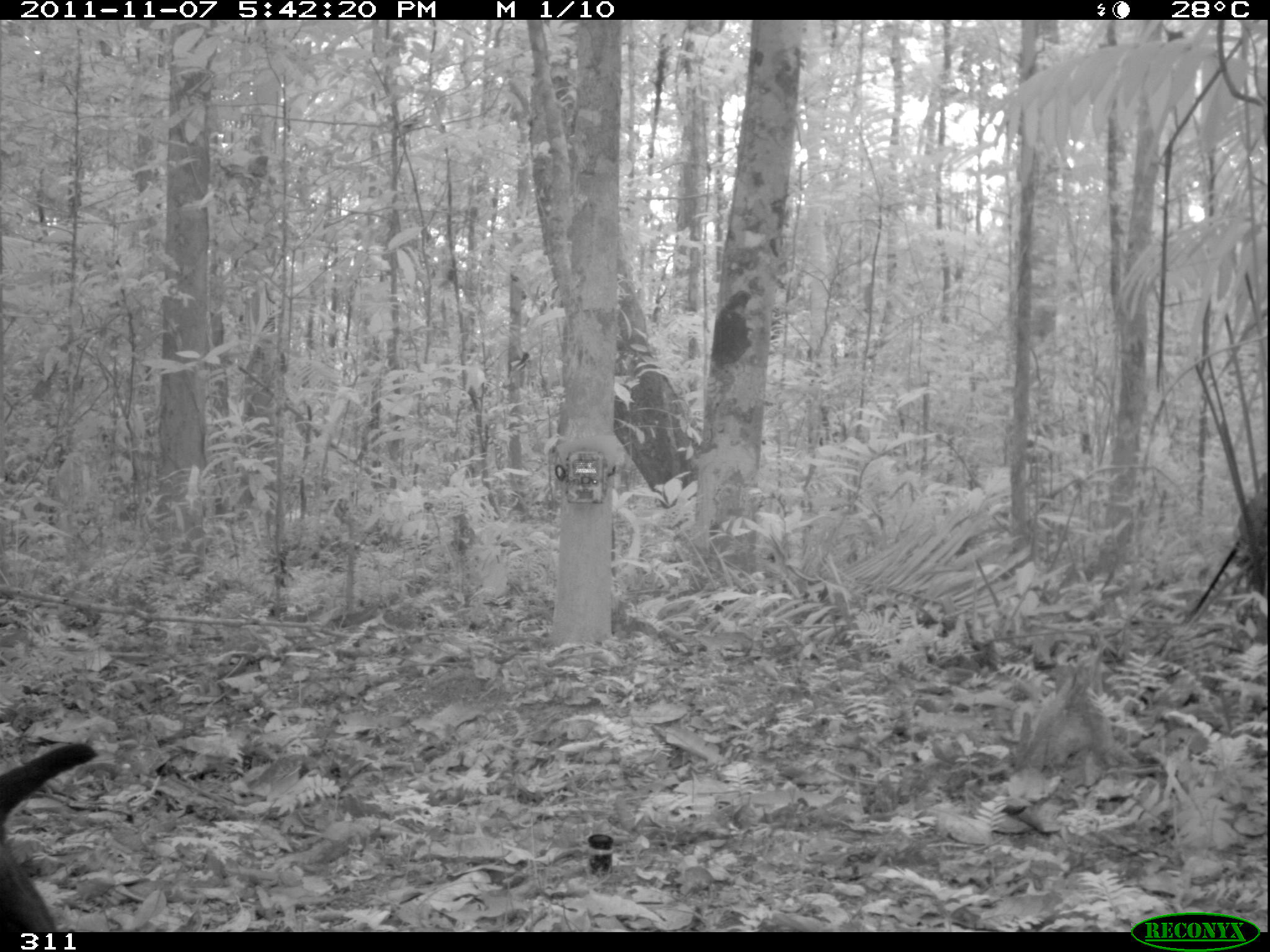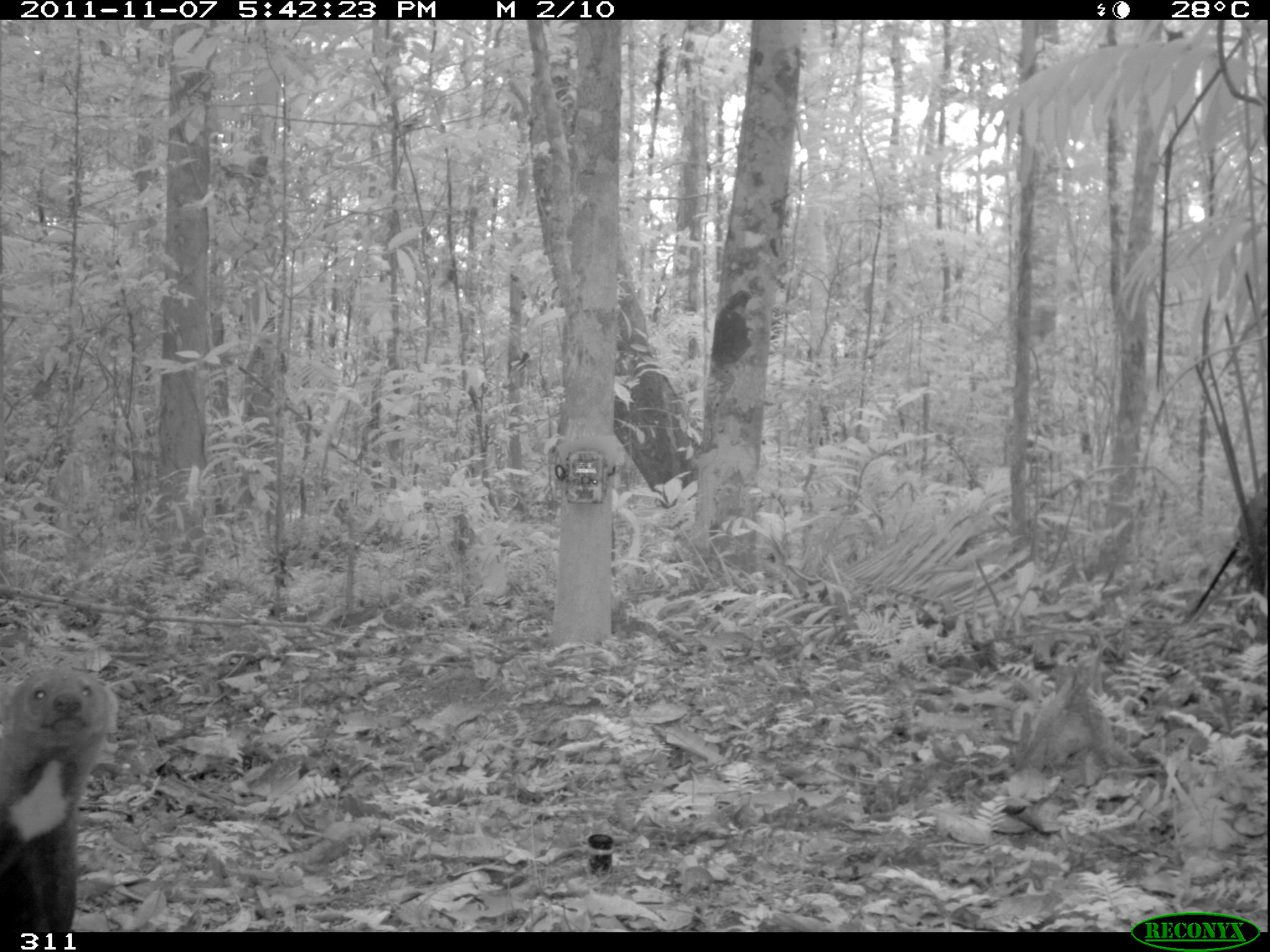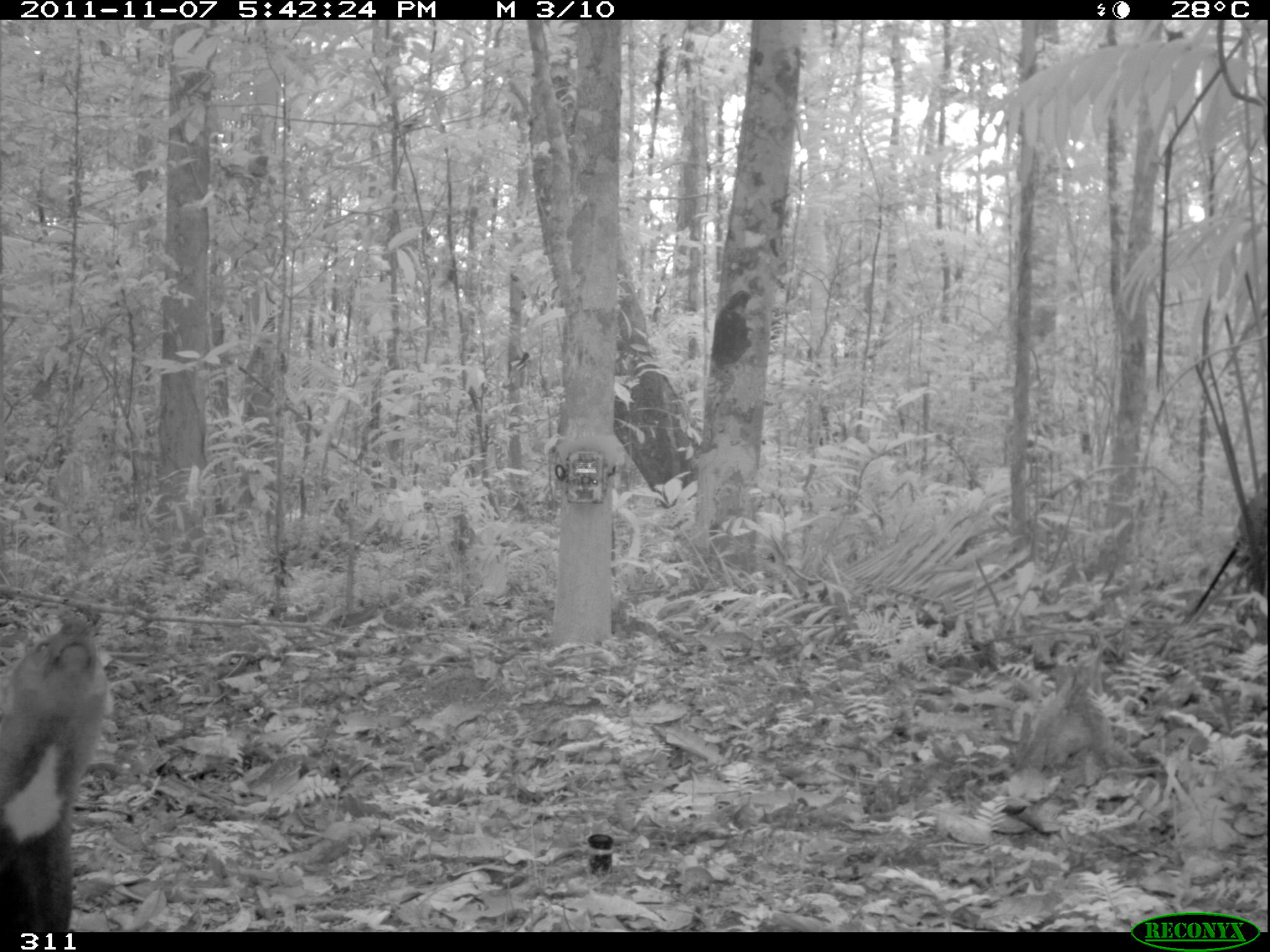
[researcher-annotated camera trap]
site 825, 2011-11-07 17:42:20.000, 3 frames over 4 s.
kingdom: Animalia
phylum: Chordata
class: Mammalia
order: Carnivora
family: Mustelidae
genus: Eira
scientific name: Eira barbara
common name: tayra